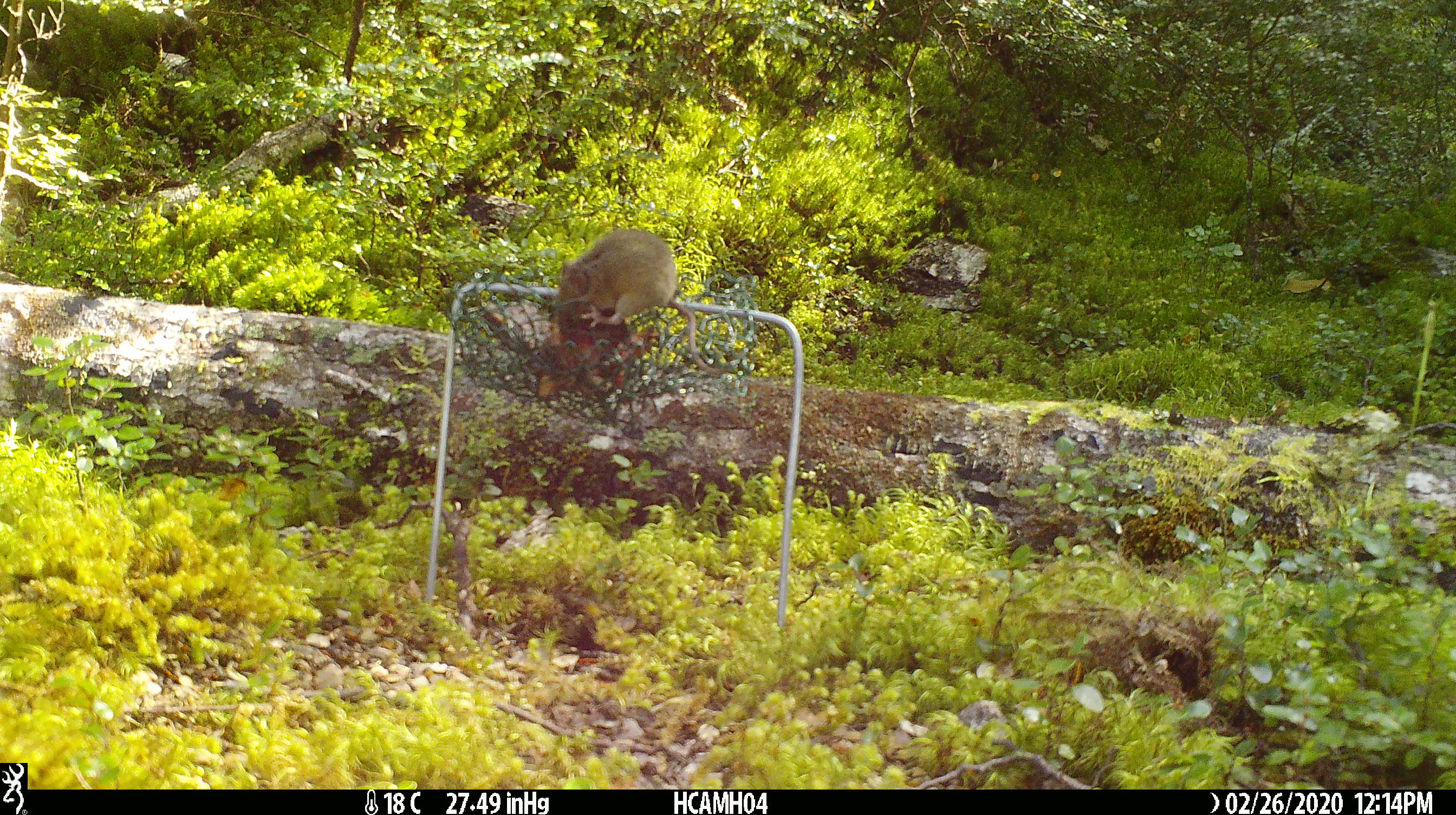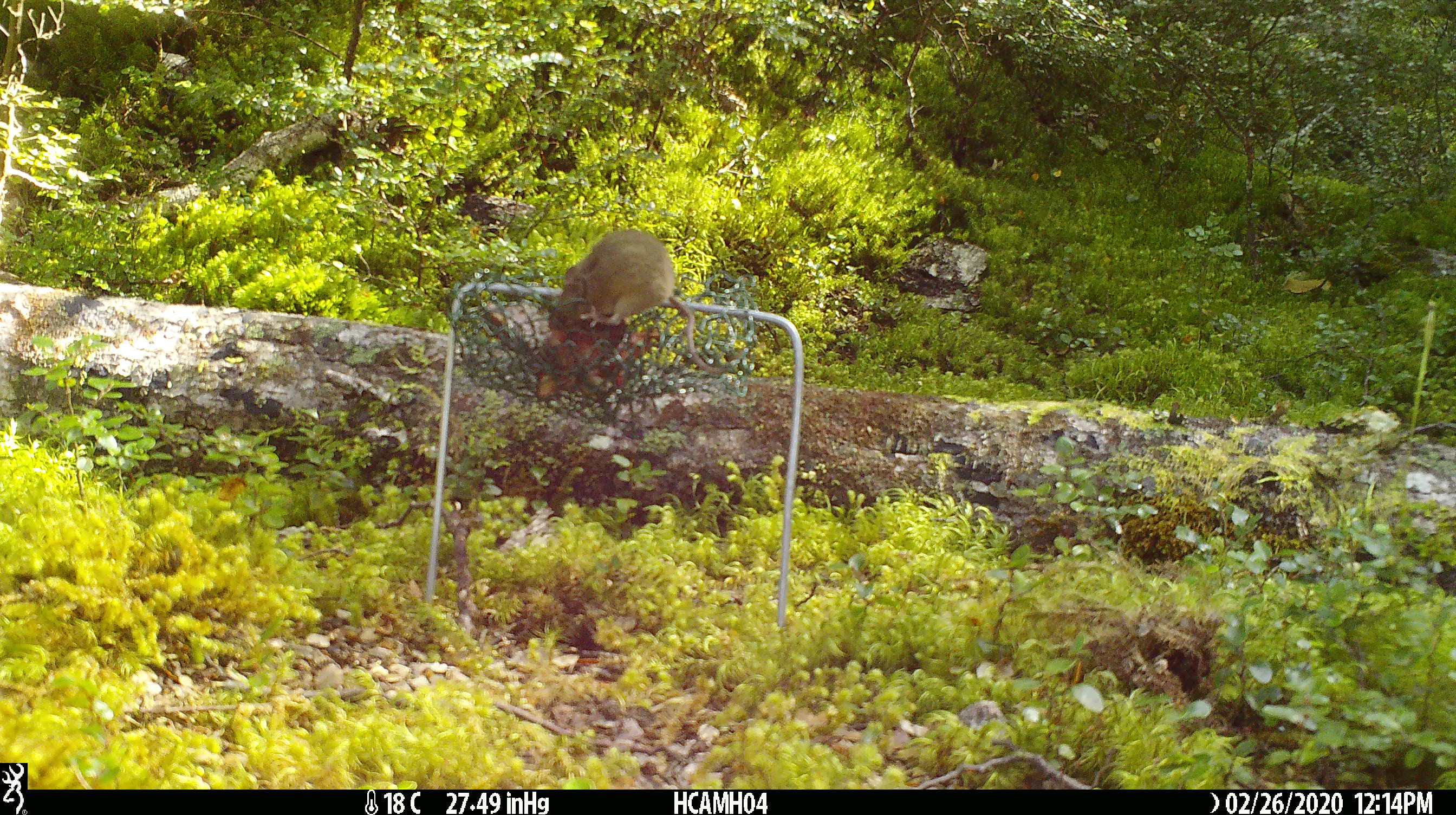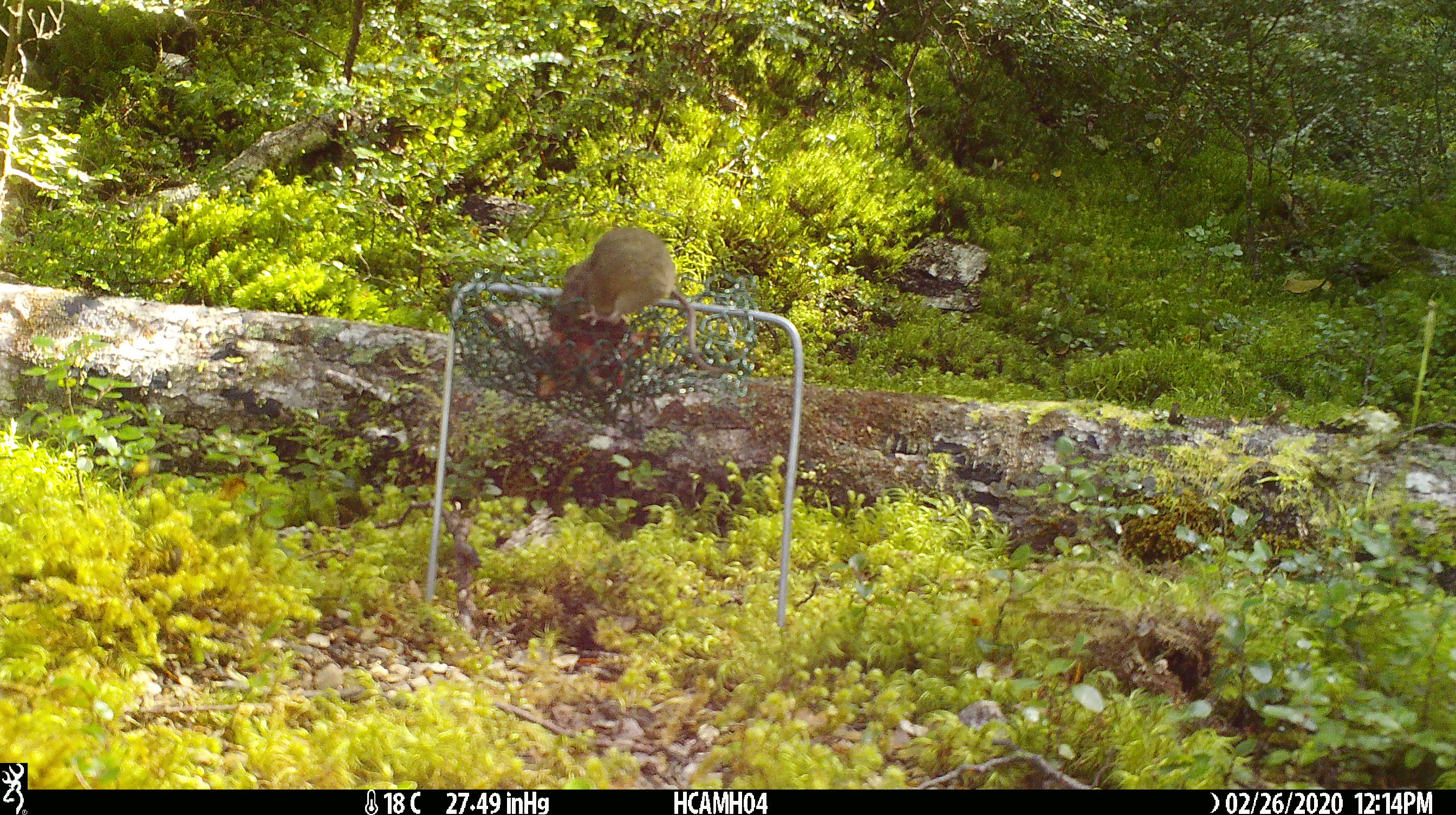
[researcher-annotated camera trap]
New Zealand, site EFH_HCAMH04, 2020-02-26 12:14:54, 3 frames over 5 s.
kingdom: Animalia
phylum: Chordata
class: Mammalia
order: Rodentia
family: Muridae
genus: Mus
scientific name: Mus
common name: mouse